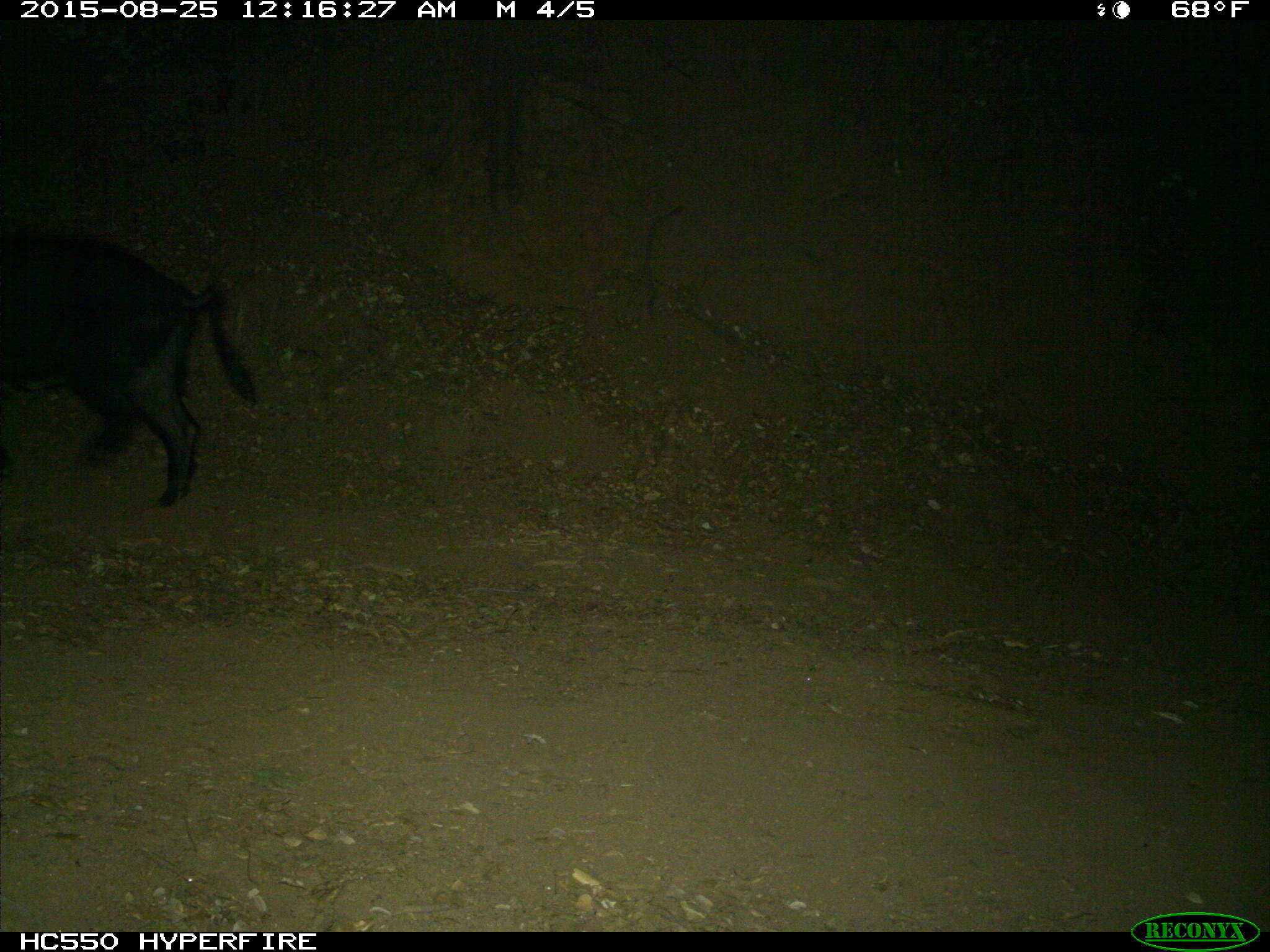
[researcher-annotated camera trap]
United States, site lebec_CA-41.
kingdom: Animalia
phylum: Chordata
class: Mammalia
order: Artiodactyla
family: Suidae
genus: Sus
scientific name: Sus scrofa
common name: wild boar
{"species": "Sus scrofa (wild boar)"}